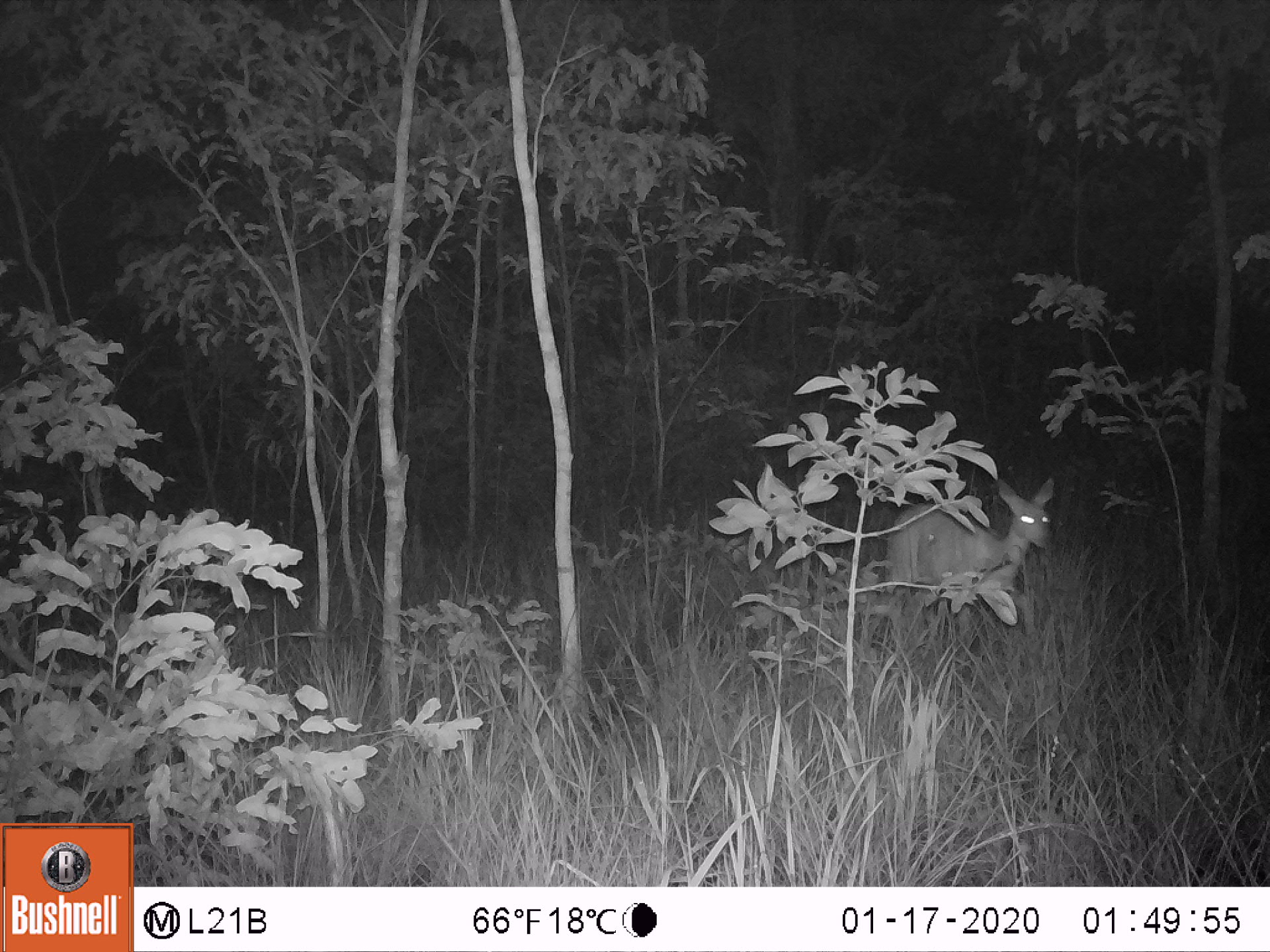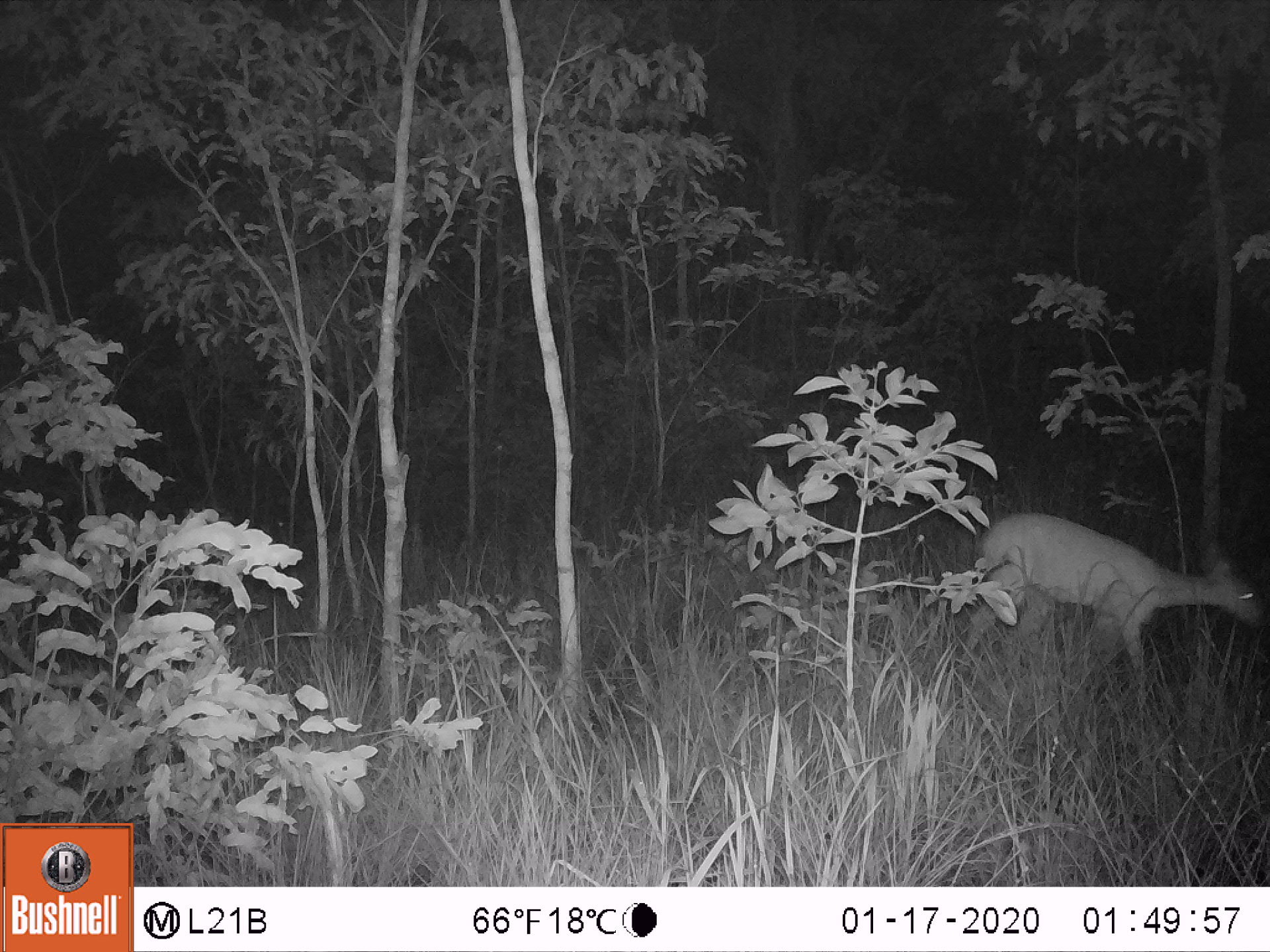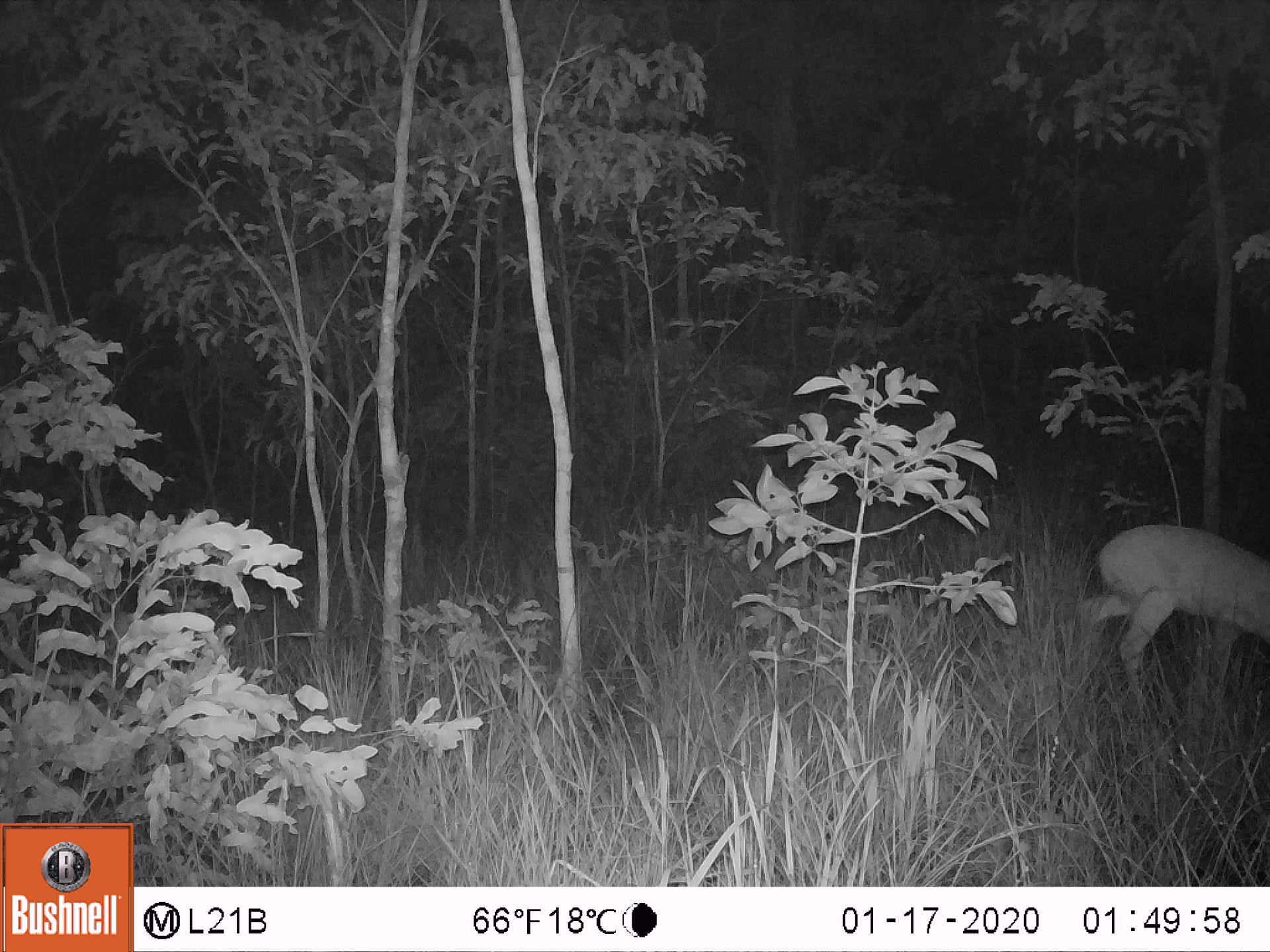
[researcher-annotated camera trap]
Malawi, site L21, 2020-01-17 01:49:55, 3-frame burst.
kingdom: Animalia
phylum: Chordata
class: Mammalia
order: Artiodactyla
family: Bovidae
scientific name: Antilopinae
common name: small antelope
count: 1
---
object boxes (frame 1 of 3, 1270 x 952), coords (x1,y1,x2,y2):
small antelope: (882,473,1057,594)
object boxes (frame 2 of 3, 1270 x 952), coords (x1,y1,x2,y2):
small antelope: (971,511,1262,702)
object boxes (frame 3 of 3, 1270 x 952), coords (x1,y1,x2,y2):
small antelope: (1077,511,1262,702)